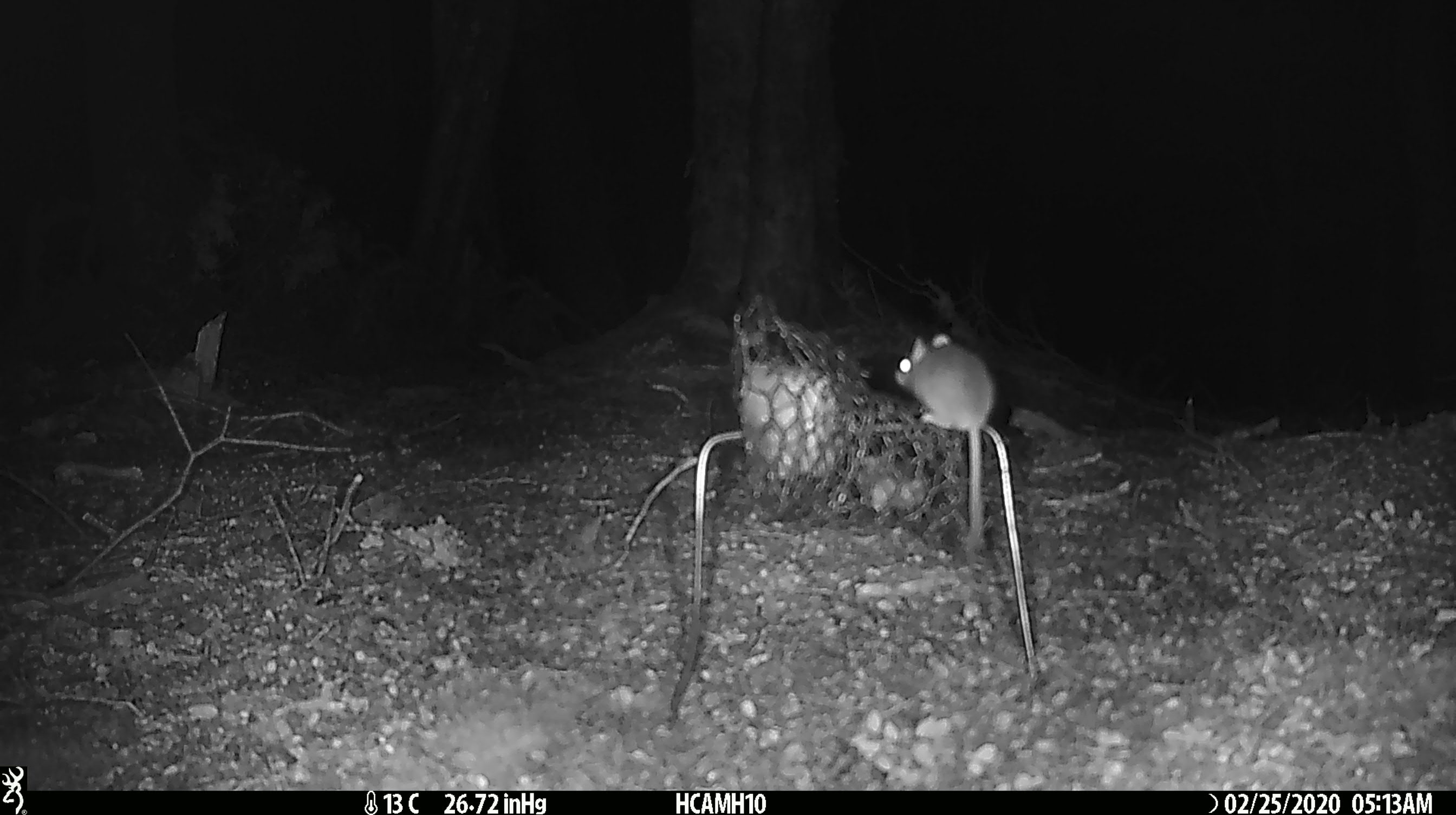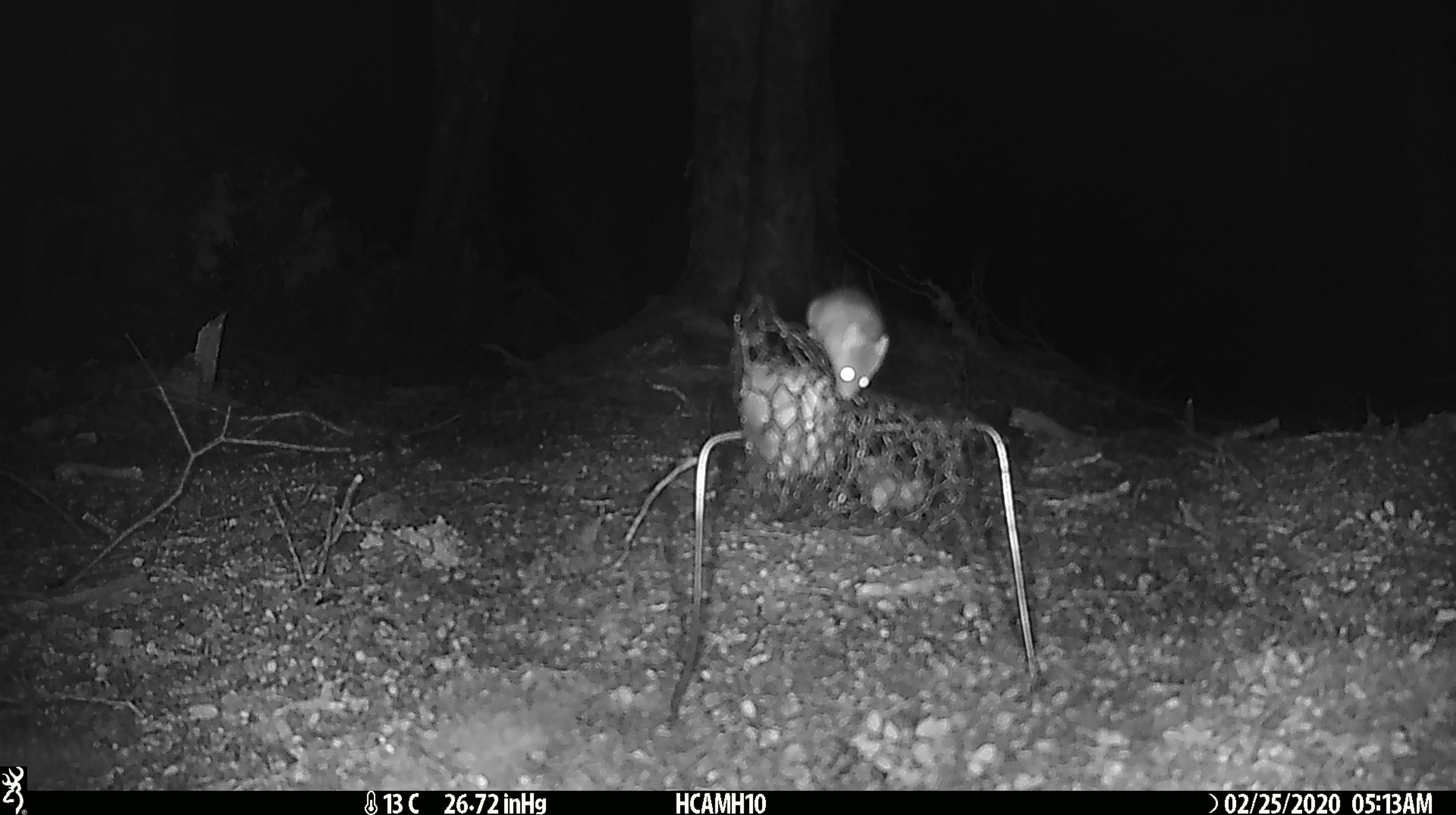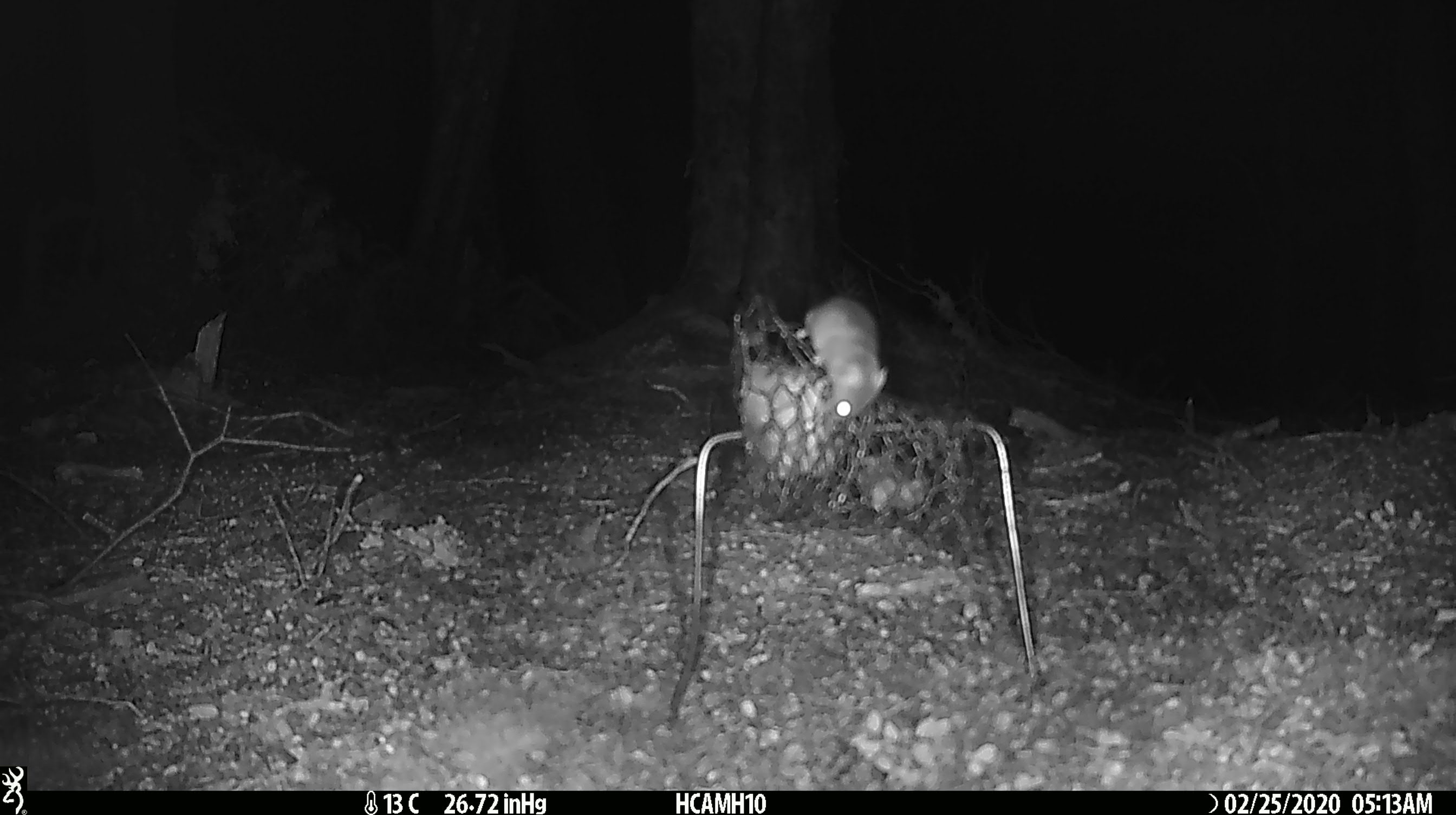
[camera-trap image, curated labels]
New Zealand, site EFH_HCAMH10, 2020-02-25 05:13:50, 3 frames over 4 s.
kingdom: Animalia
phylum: Chordata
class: Mammalia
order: Rodentia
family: Muridae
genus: Mus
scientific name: Mus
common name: mouse